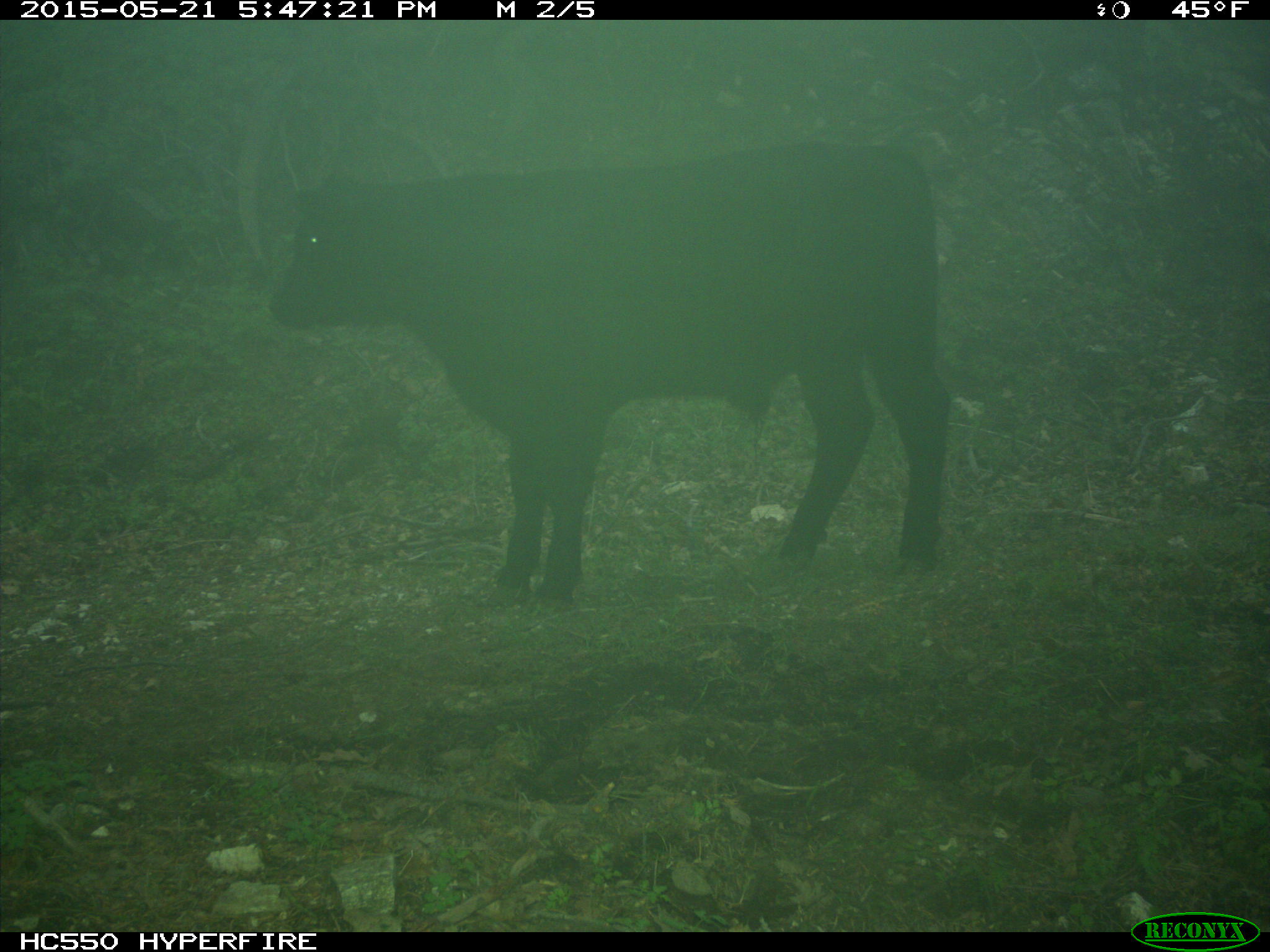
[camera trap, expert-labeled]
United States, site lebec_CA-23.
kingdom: Animalia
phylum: Chordata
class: Mammalia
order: Artiodactyla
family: Bovidae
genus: Bos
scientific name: Bos taurus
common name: domestic cow